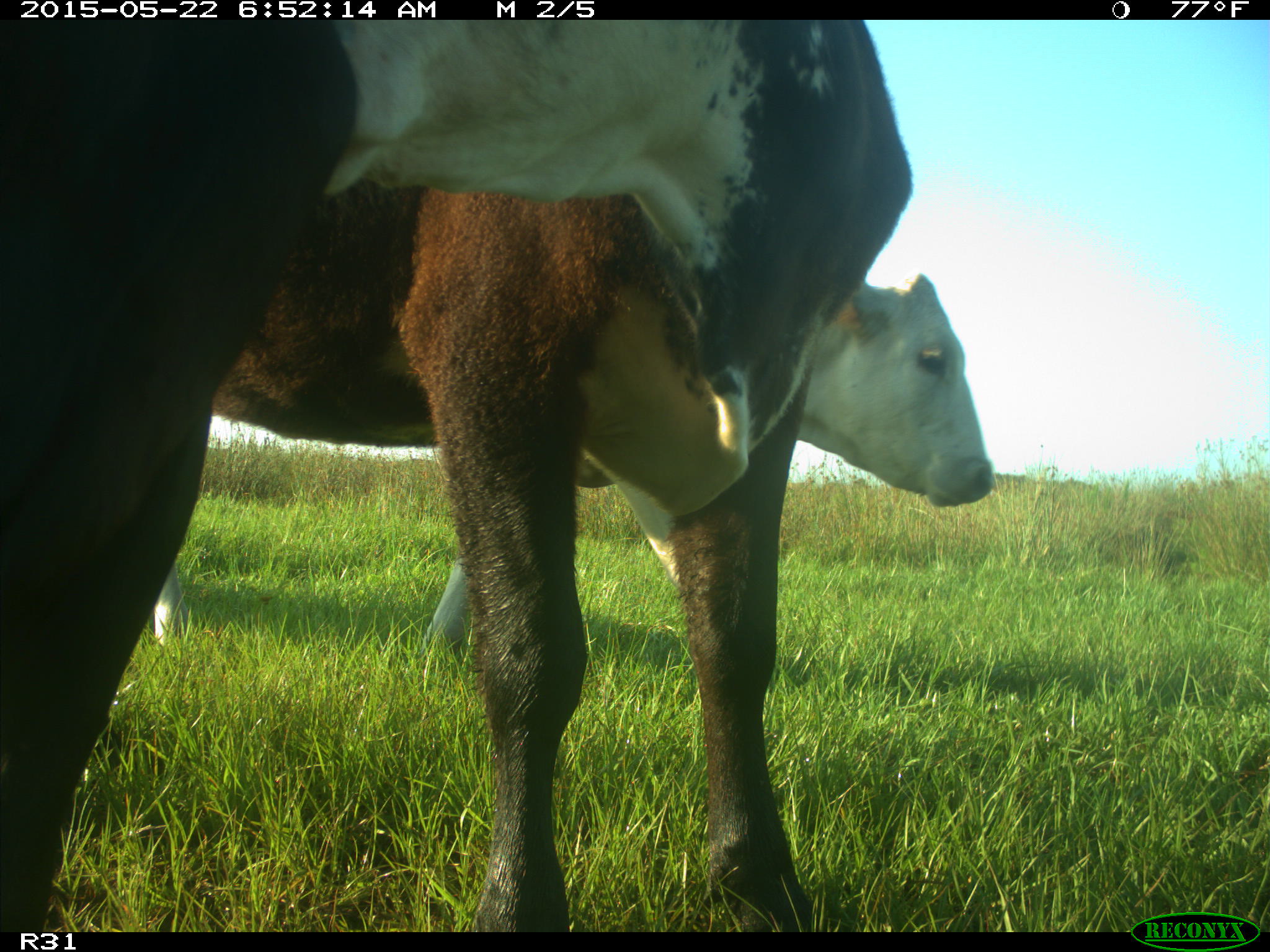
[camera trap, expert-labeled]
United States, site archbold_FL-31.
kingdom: Animalia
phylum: Chordata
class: Mammalia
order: Artiodactyla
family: Bovidae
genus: Bos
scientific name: Bos taurus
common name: domestic cow